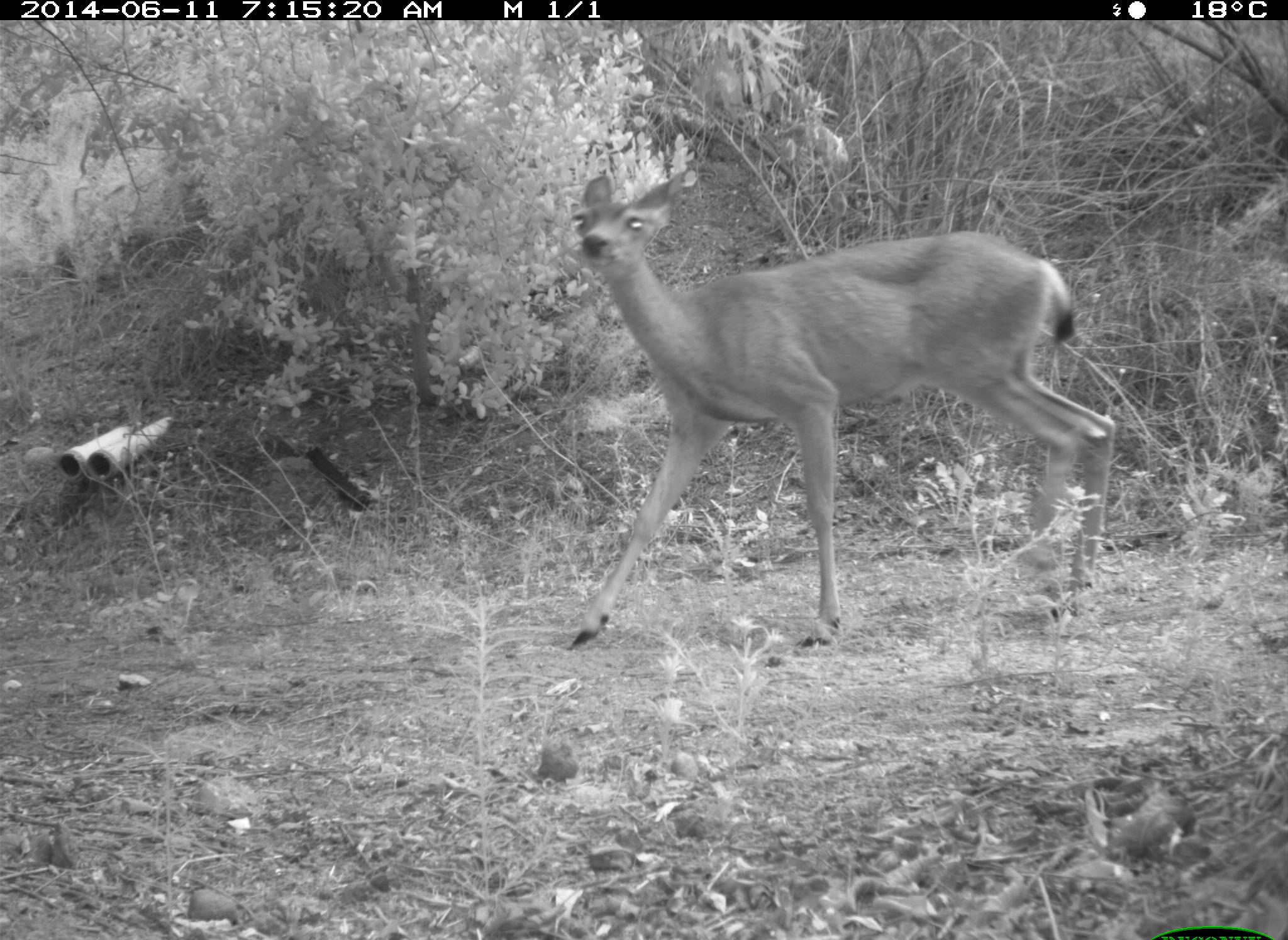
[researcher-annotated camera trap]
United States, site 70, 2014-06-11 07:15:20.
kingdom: Animalia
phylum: Chordata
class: Mammalia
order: Artiodactyla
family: Cervidae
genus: Odocoileus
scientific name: Odocoileus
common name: deer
Deer (Odocoileus).